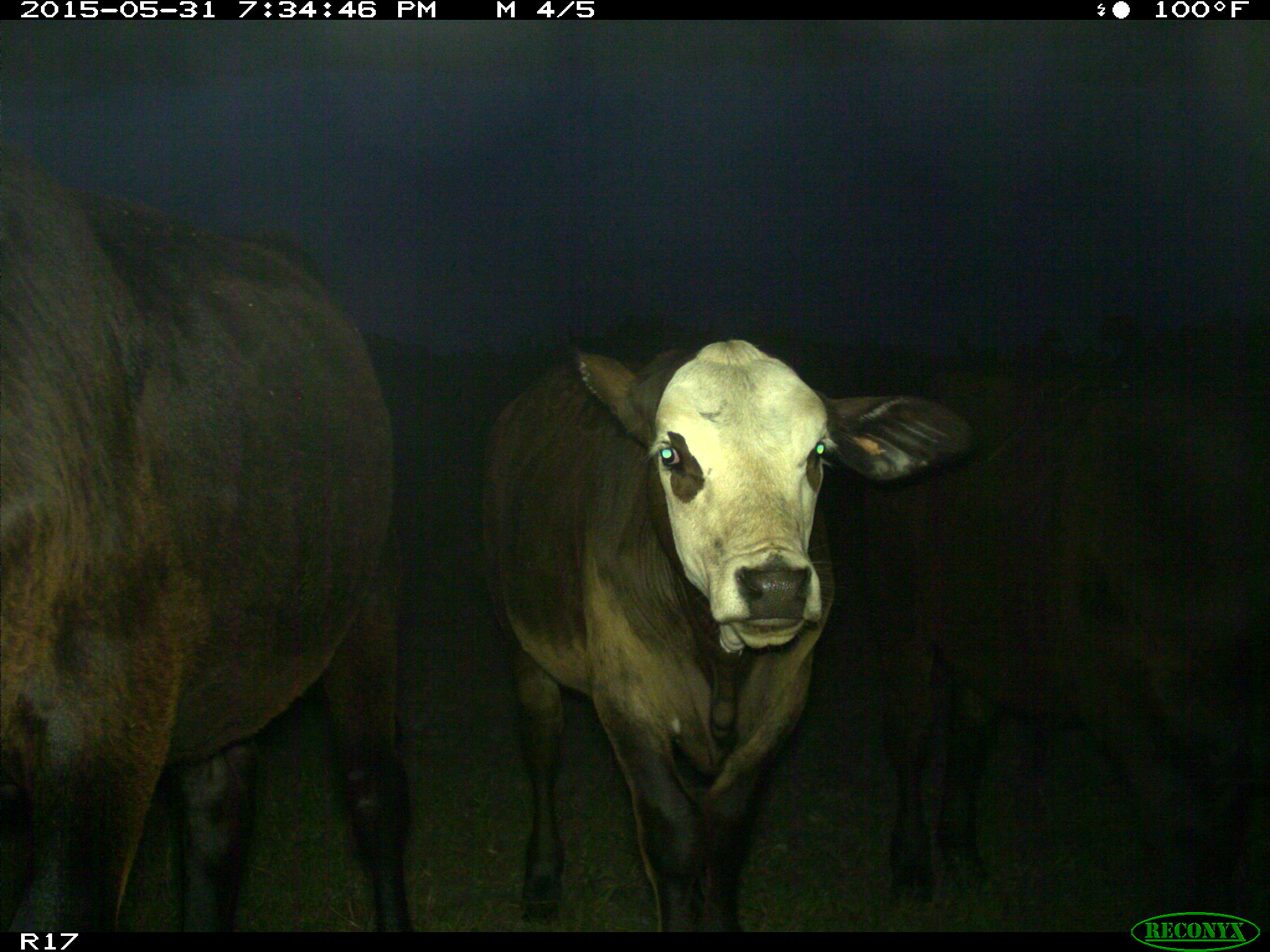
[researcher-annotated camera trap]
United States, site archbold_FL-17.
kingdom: Animalia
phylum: Chordata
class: Mammalia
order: Artiodactyla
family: Bovidae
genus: Bos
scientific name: Bos taurus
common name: domestic cow